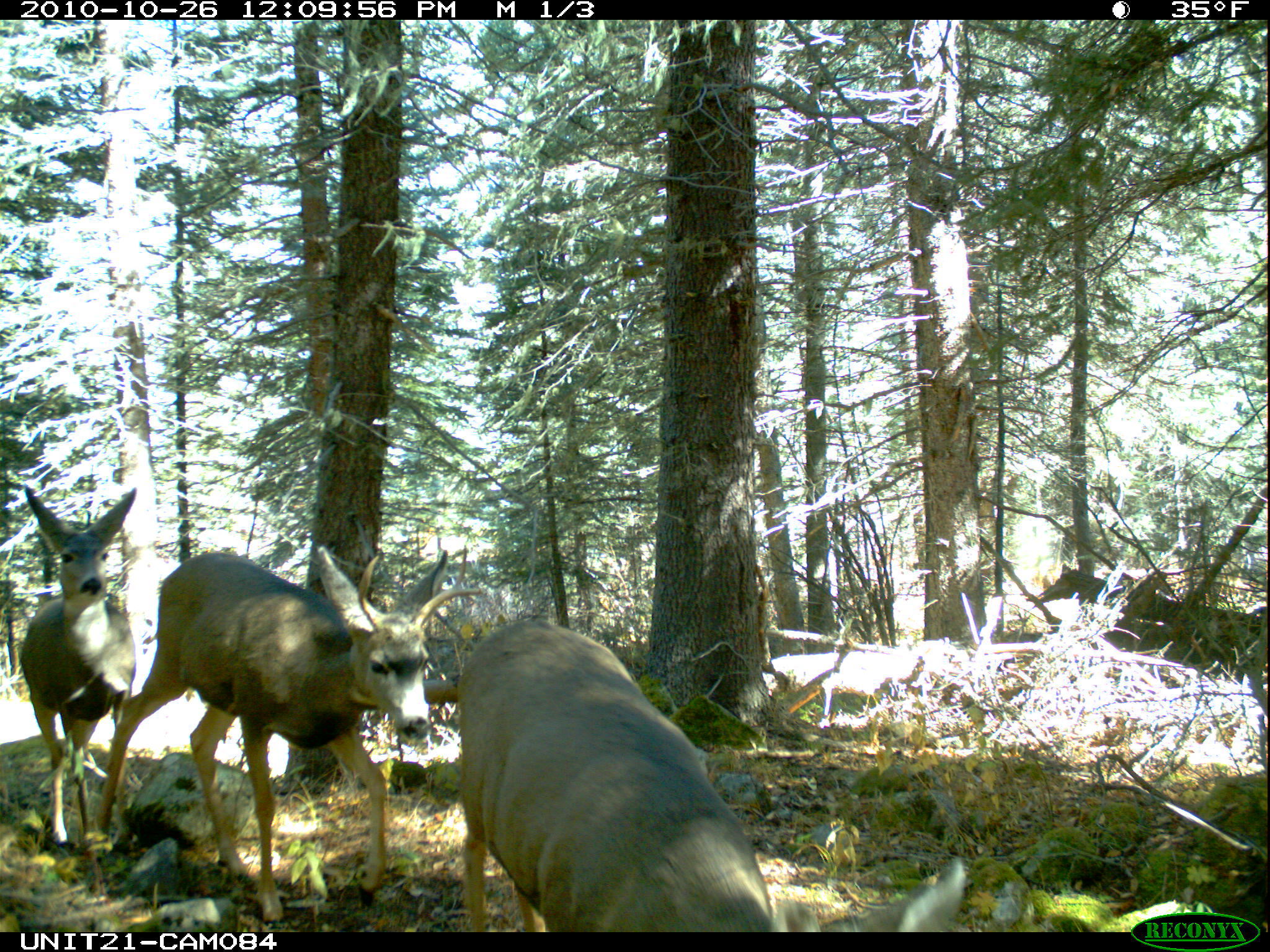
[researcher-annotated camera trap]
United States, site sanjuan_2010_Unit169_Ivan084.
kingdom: Animalia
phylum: Chordata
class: Mammalia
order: Artiodactyla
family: Cervidae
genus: Odocoileus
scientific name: Odocoileus hemionus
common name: mule deer